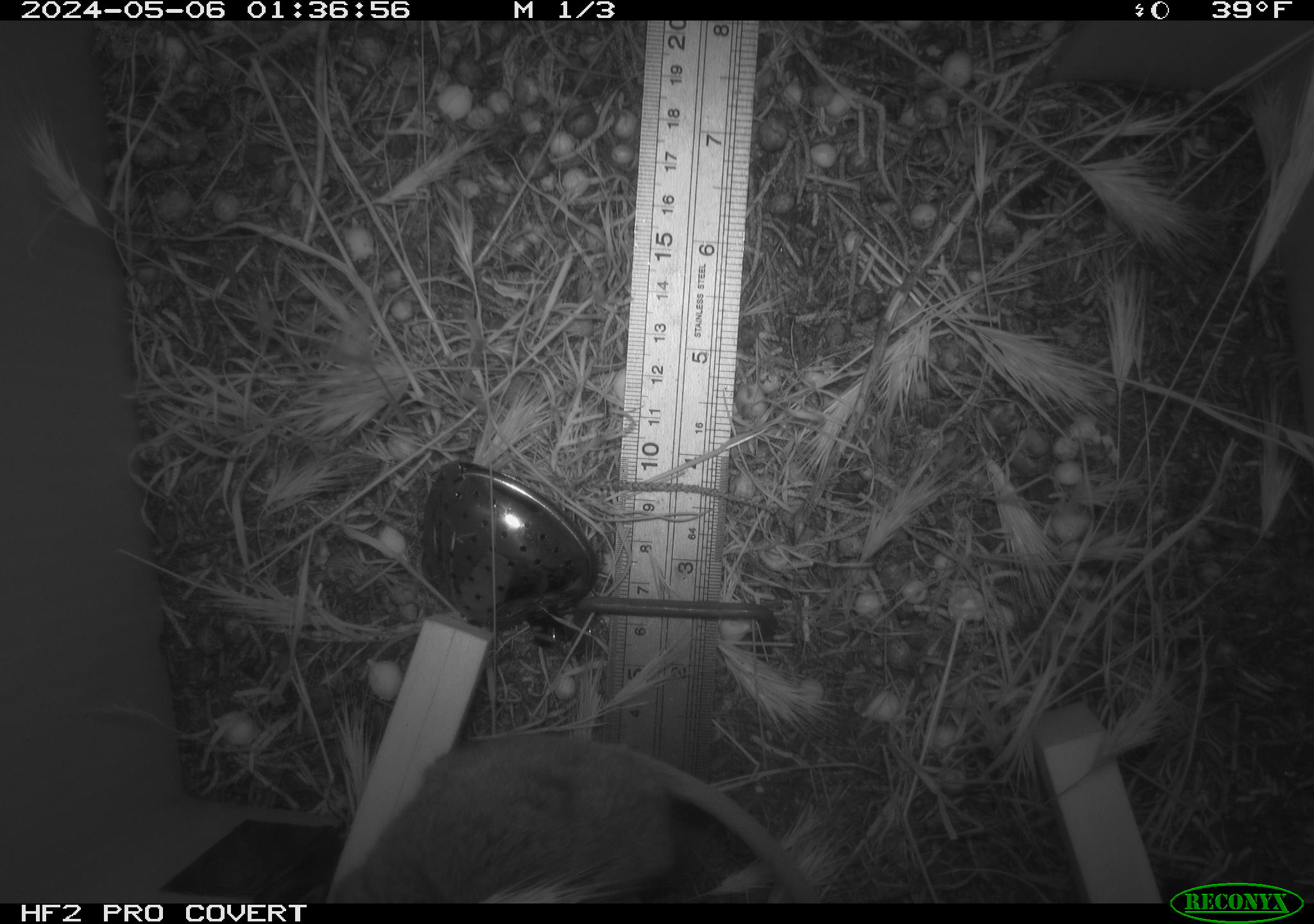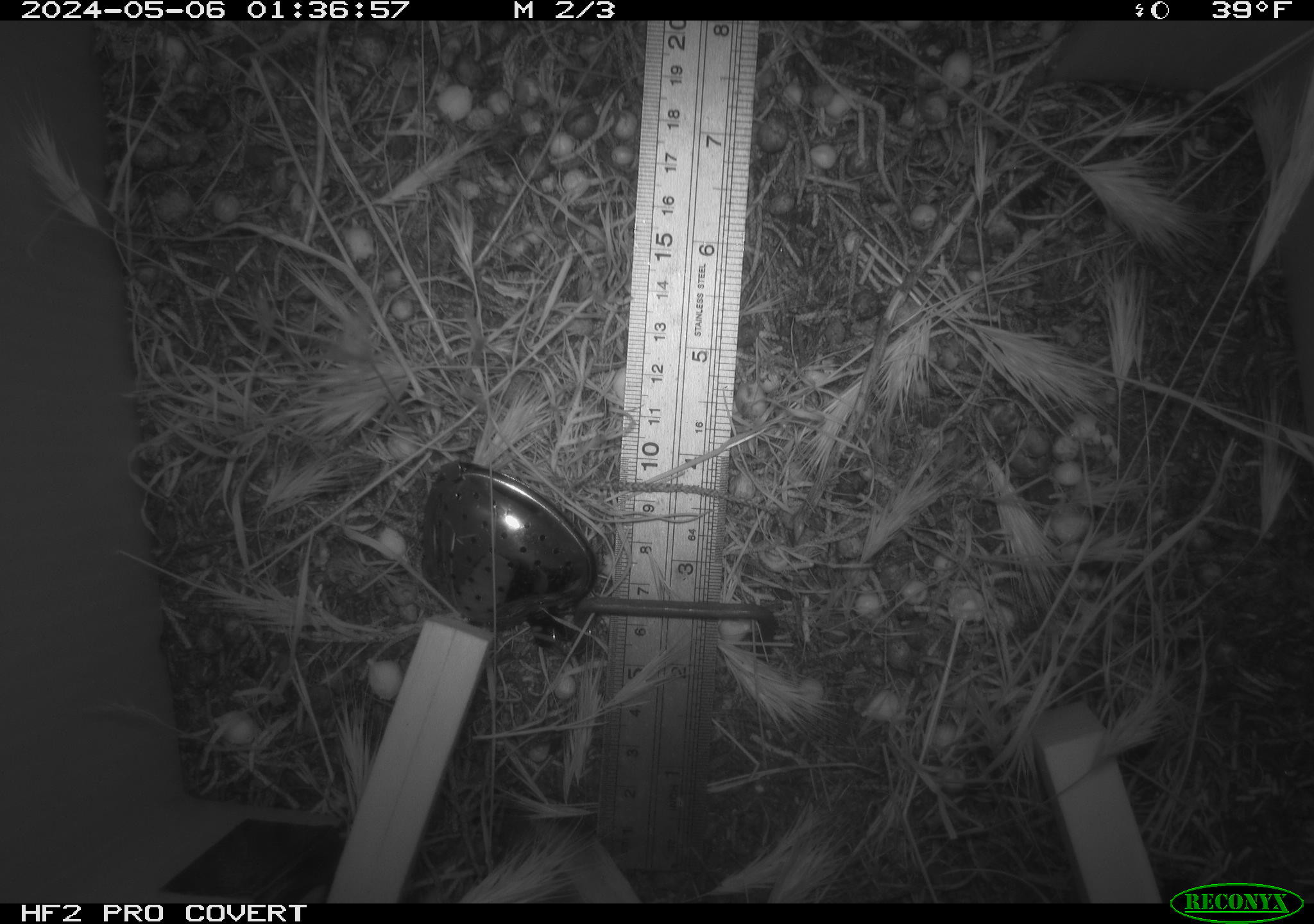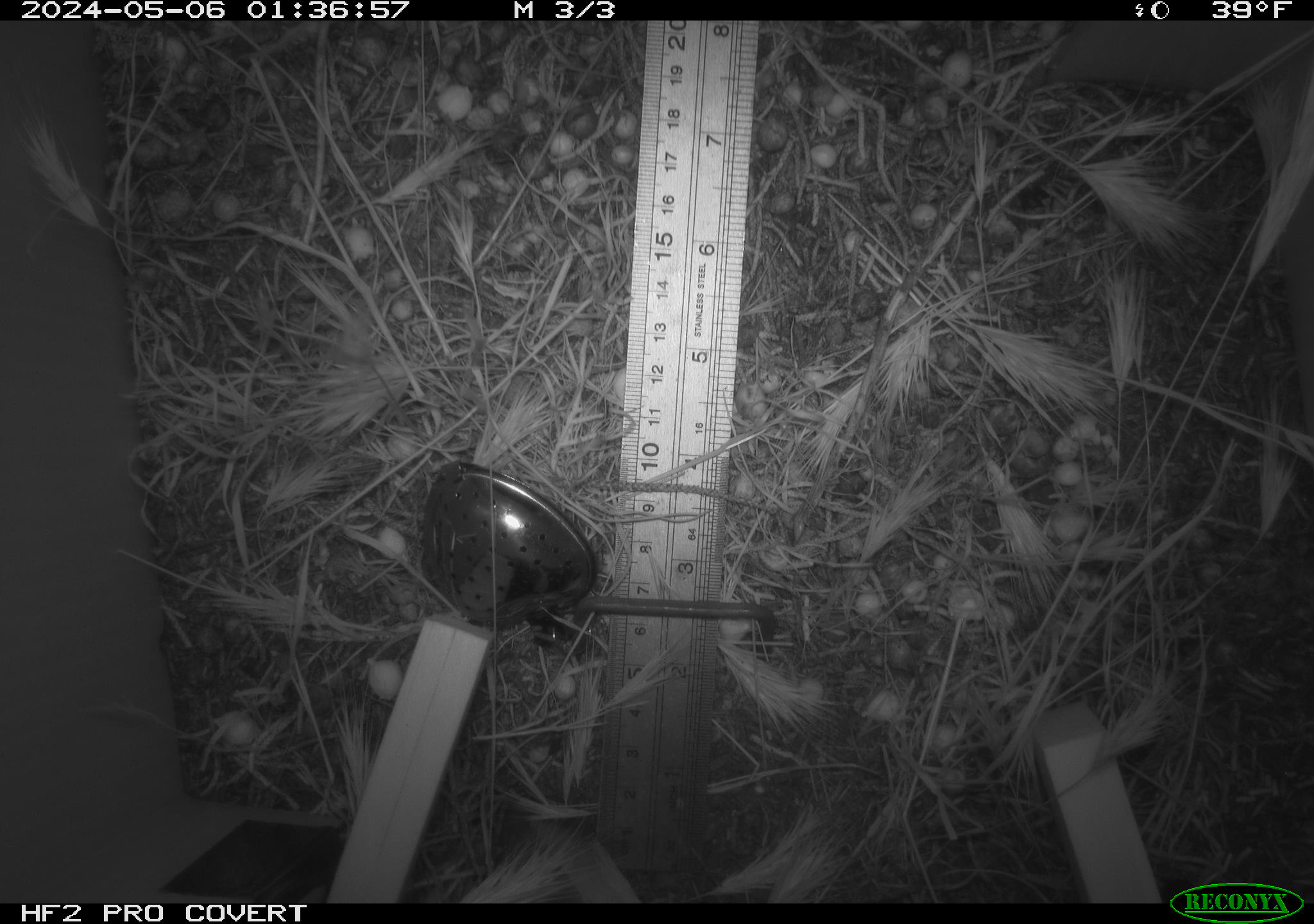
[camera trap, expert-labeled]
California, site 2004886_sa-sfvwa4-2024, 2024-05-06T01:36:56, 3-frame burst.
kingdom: Animalia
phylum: Chordata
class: Mammalia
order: Rodentia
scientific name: Rodentia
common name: mouse species